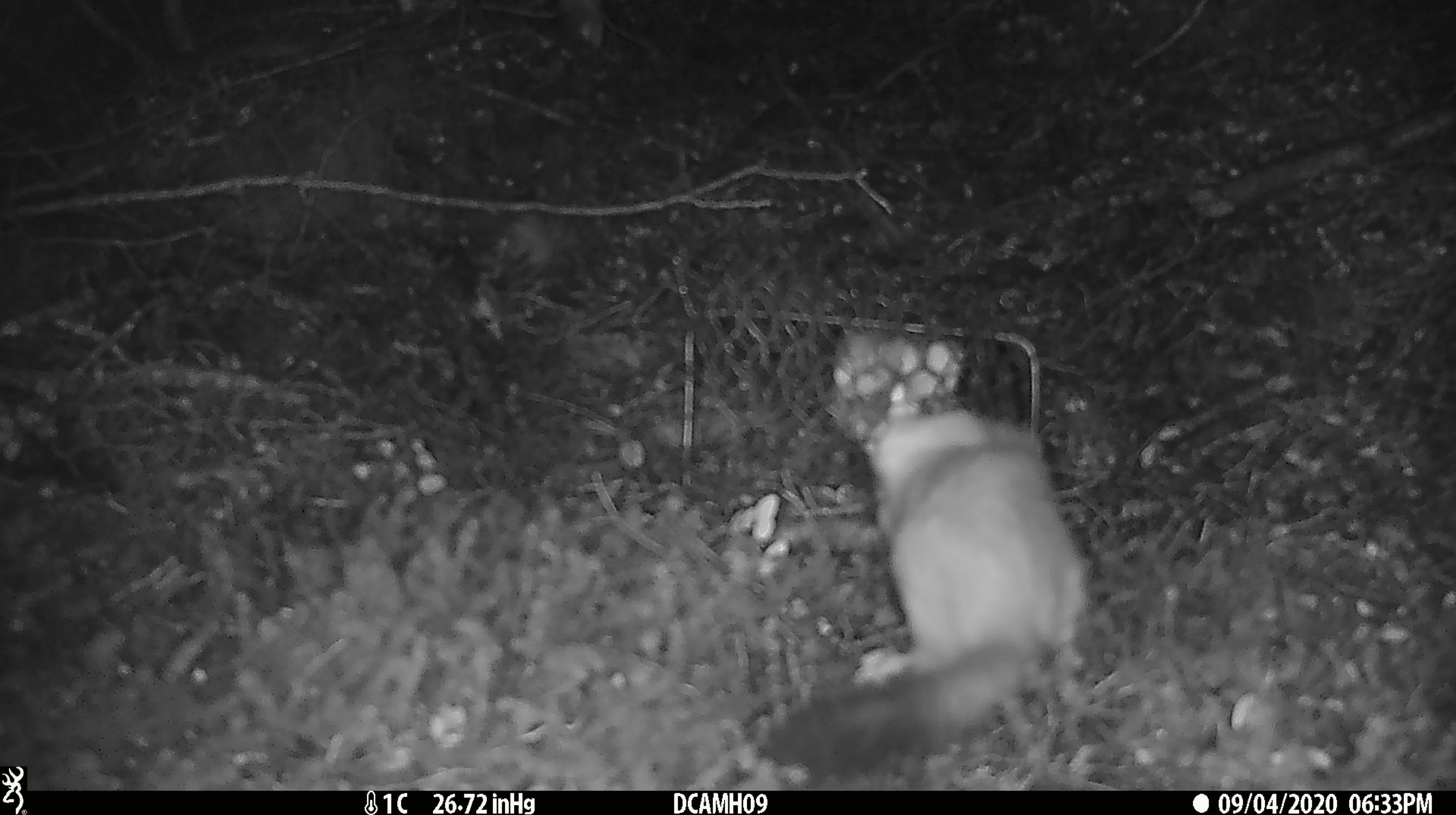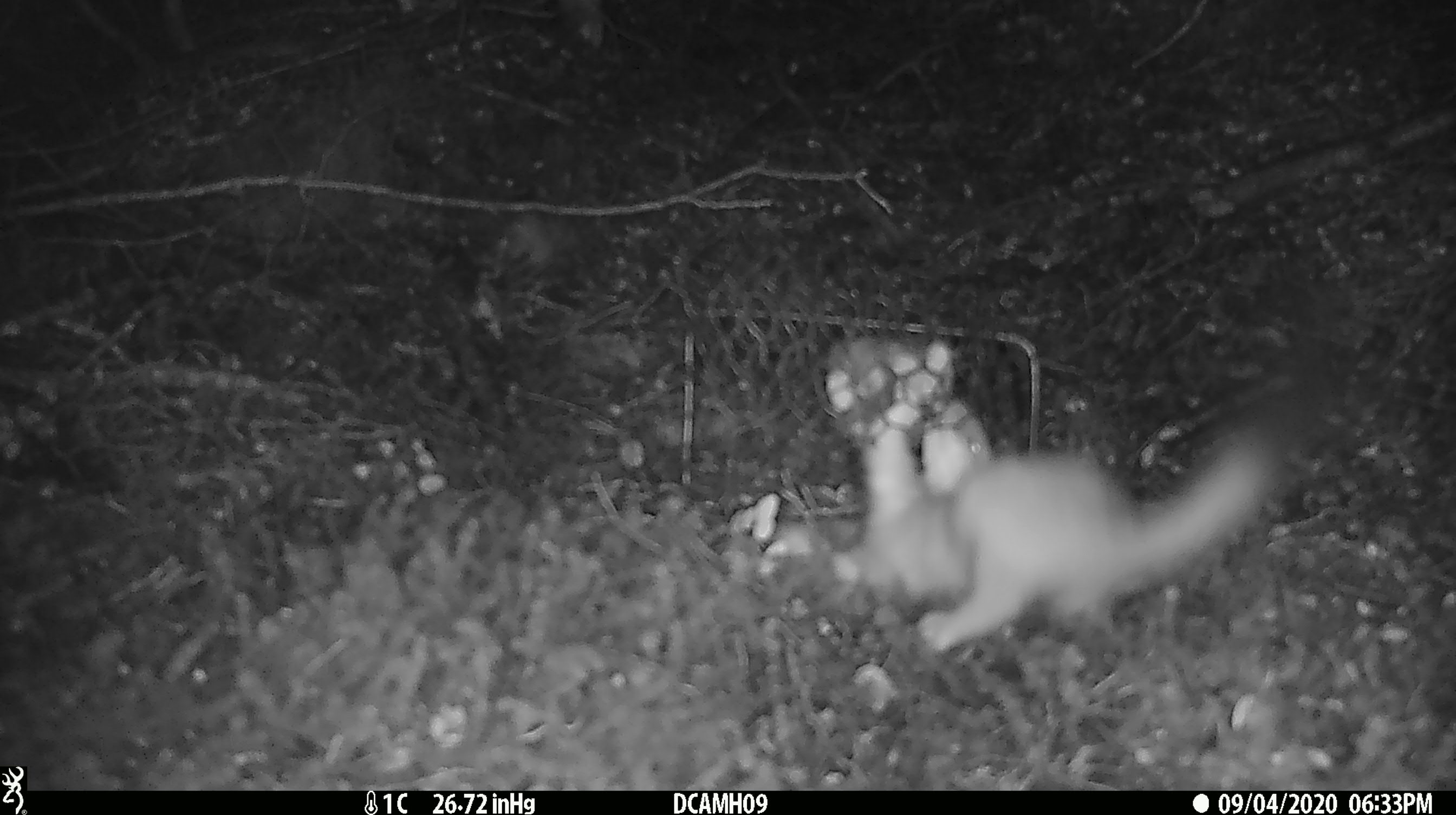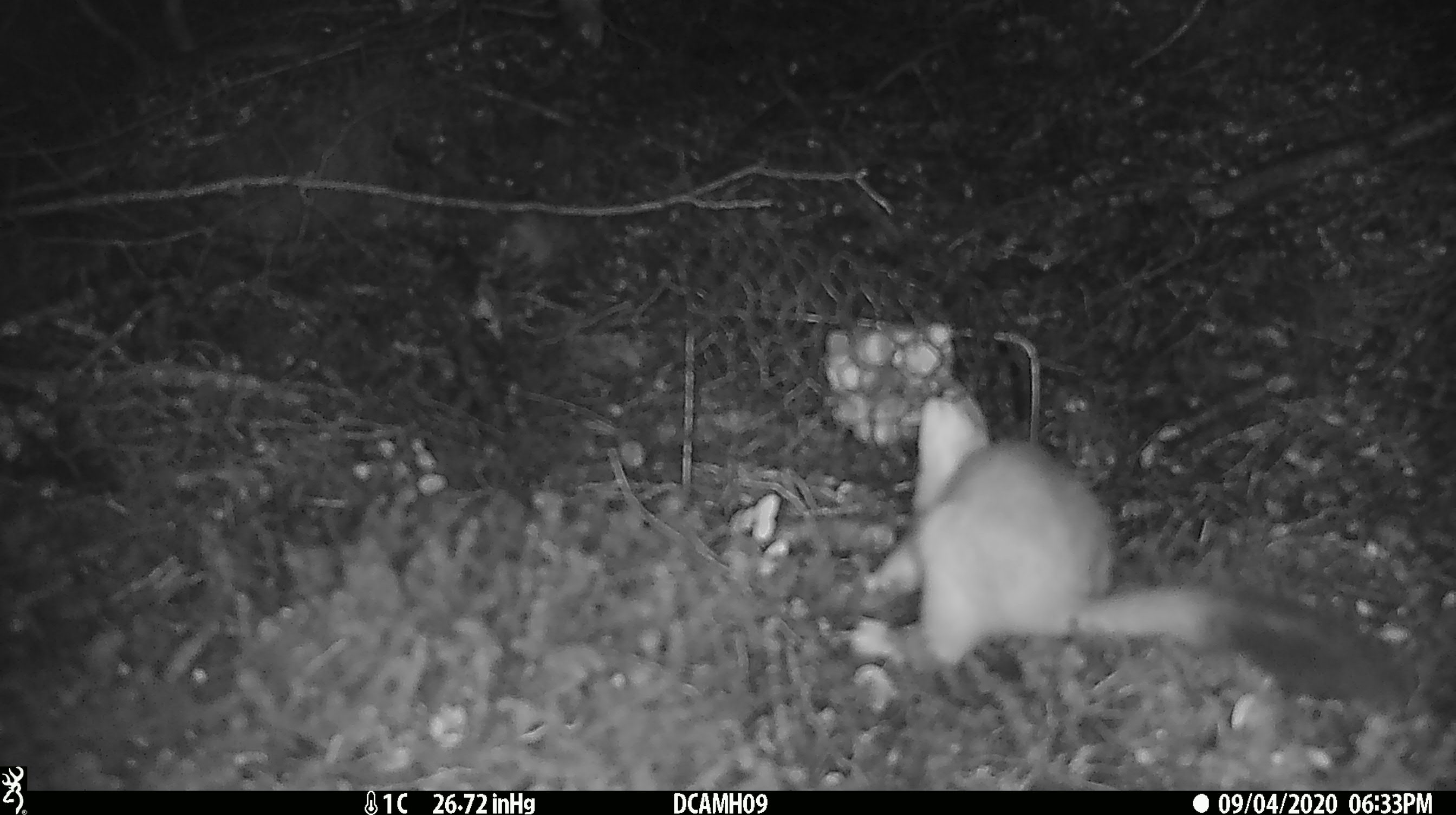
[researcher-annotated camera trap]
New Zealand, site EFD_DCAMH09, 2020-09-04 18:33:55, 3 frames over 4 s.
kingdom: Animalia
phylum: Chordata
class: Mammalia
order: Carnivora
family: Mustelidae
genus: Mustela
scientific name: Mustela erminea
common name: stoat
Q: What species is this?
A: Stoat (Mustela erminea).